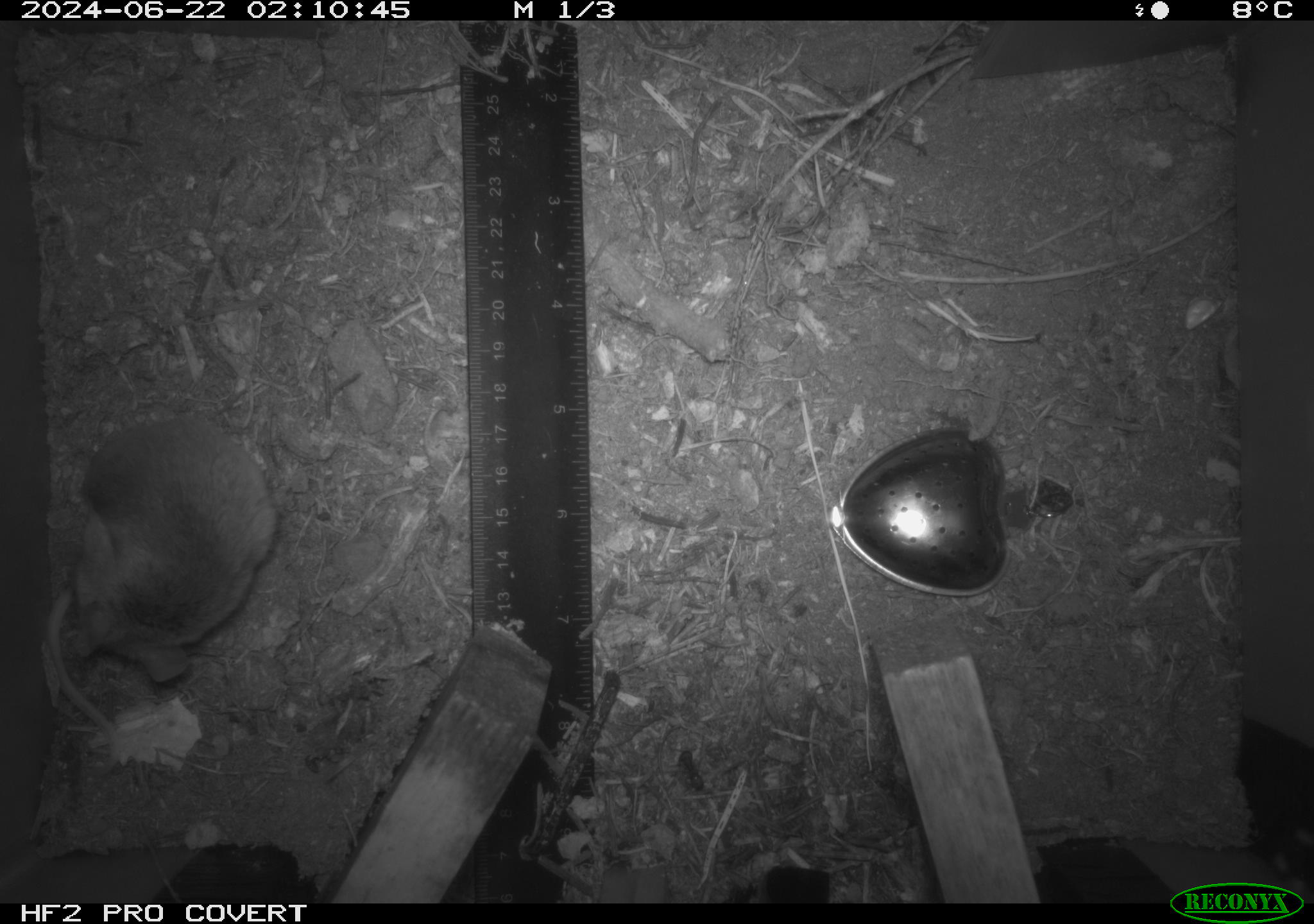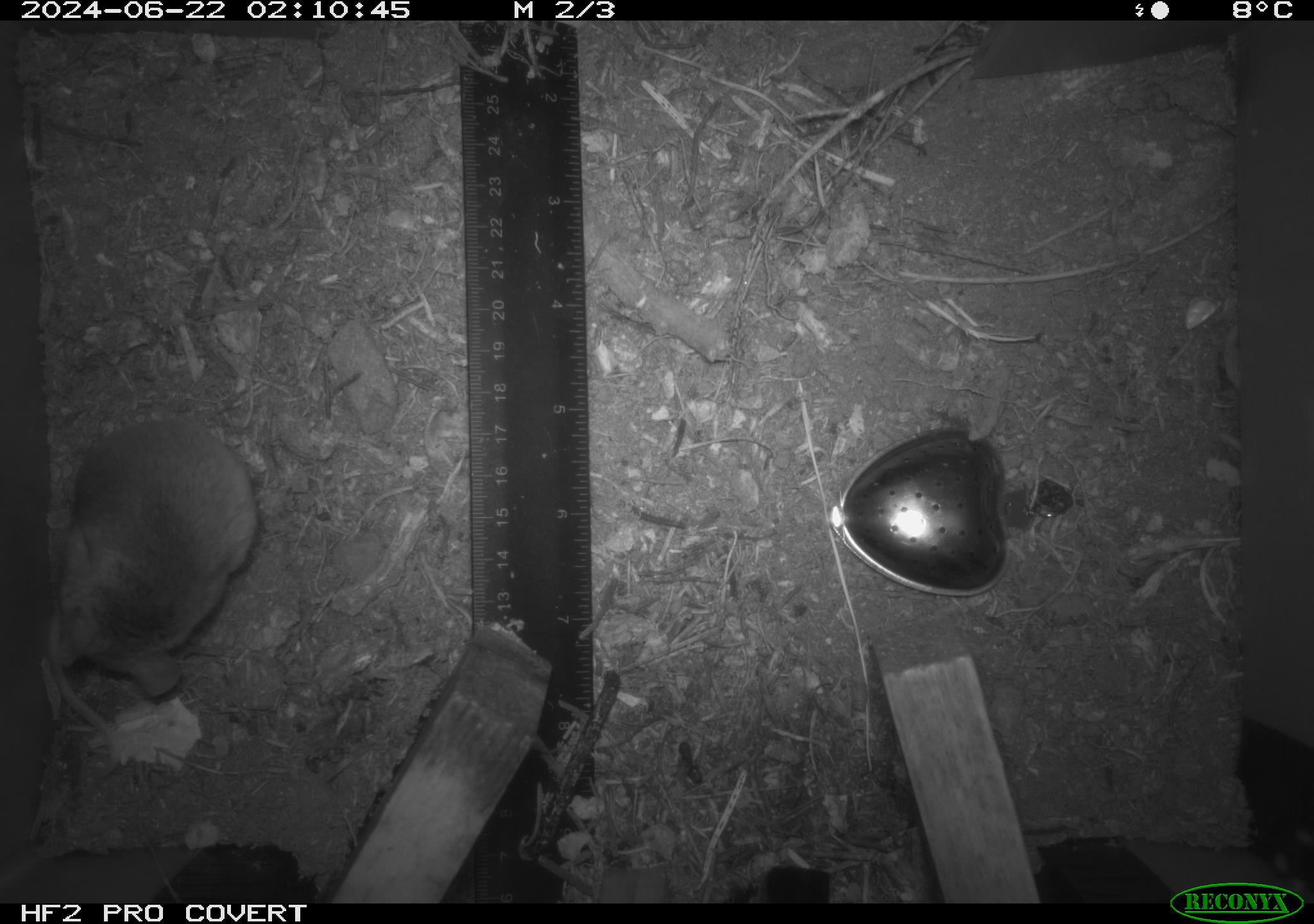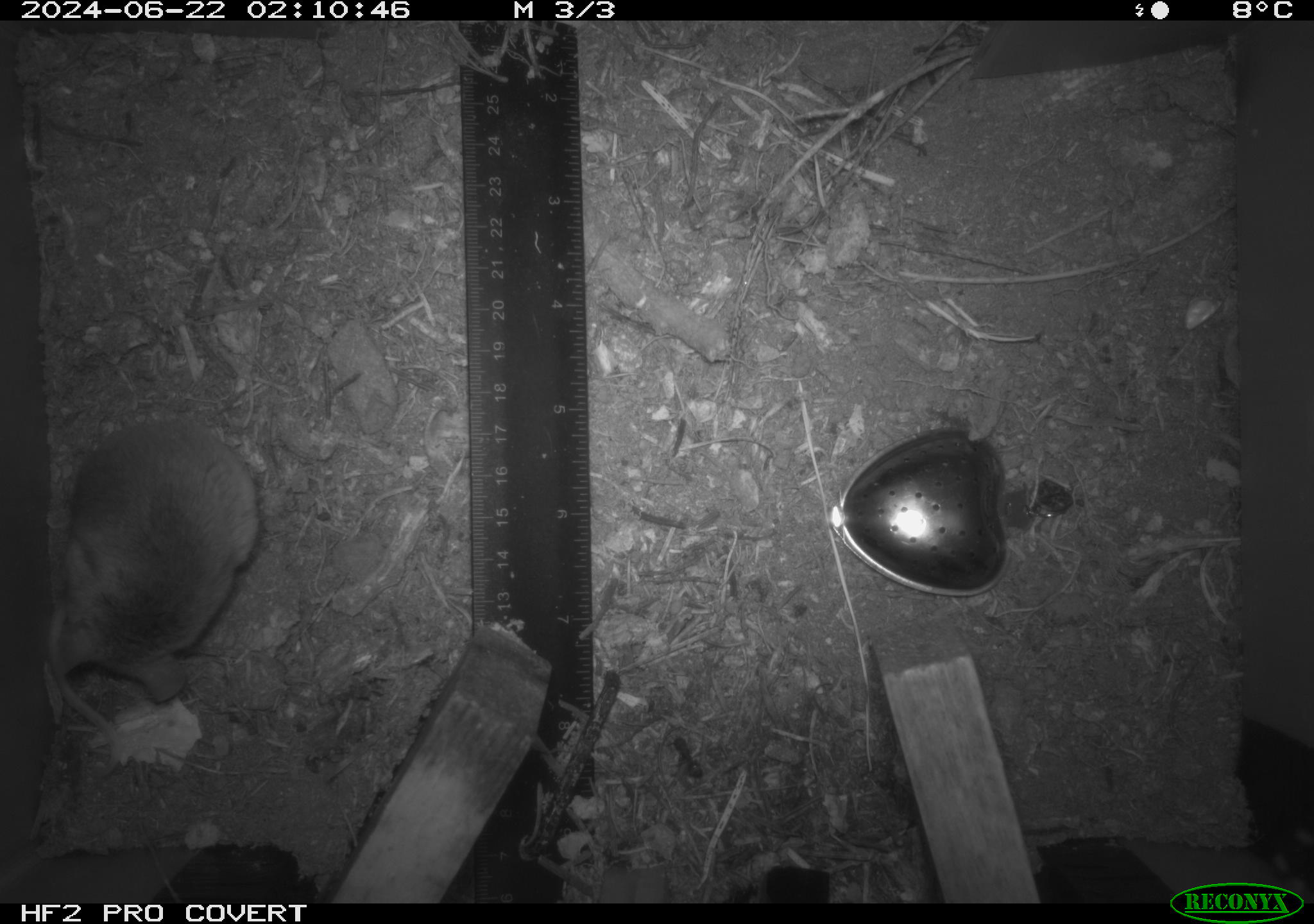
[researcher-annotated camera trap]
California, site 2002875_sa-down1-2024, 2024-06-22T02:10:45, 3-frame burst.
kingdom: Animalia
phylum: Chordata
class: Mammalia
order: Rodentia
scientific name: Rodentia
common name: rodent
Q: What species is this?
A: Rodent (Rodentia).